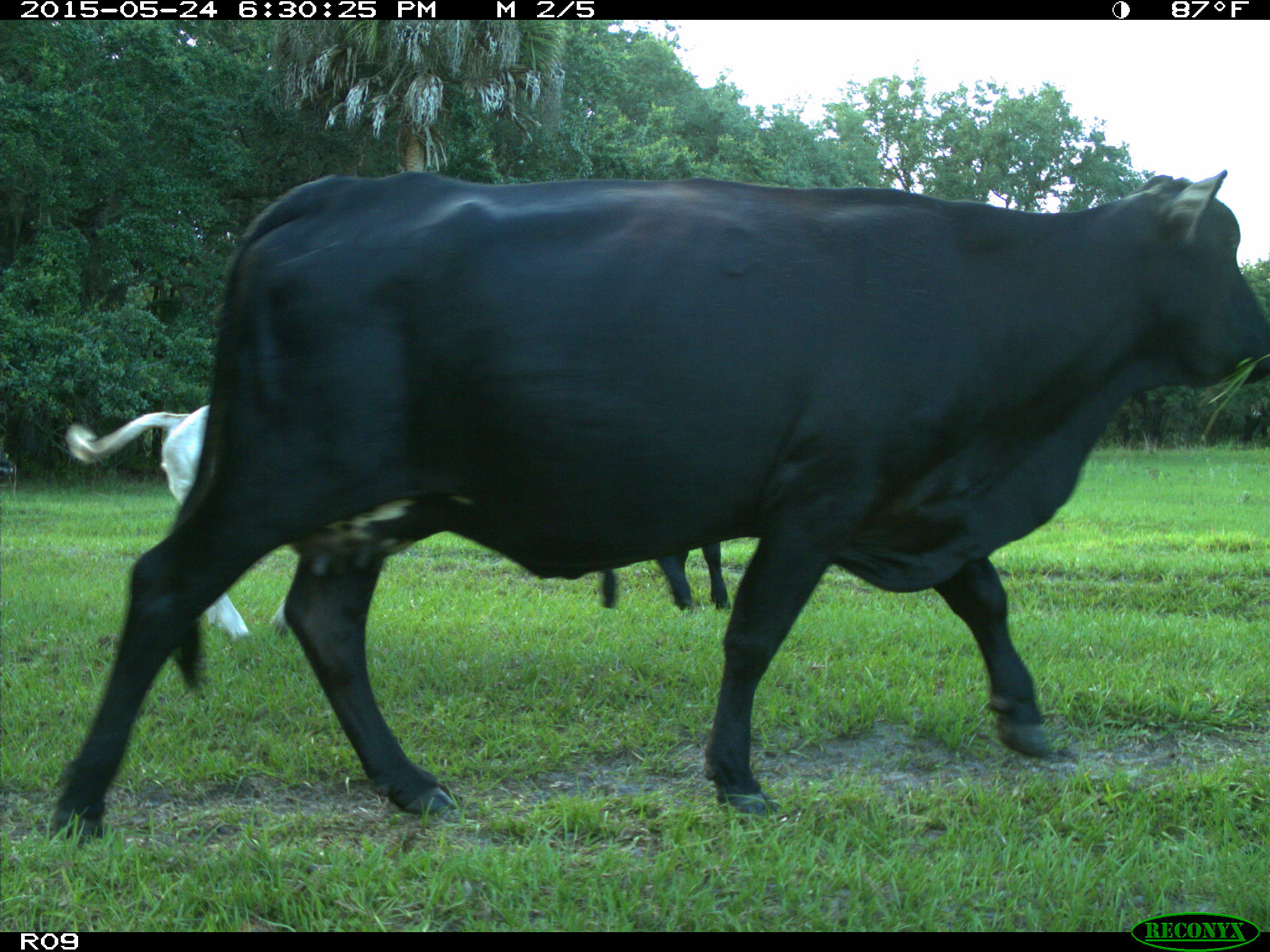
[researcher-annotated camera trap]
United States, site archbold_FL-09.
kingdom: Animalia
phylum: Chordata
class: Mammalia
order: Artiodactyla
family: Bovidae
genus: Bos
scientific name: Bos taurus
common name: domestic cow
Bos taurus (domestic cow).